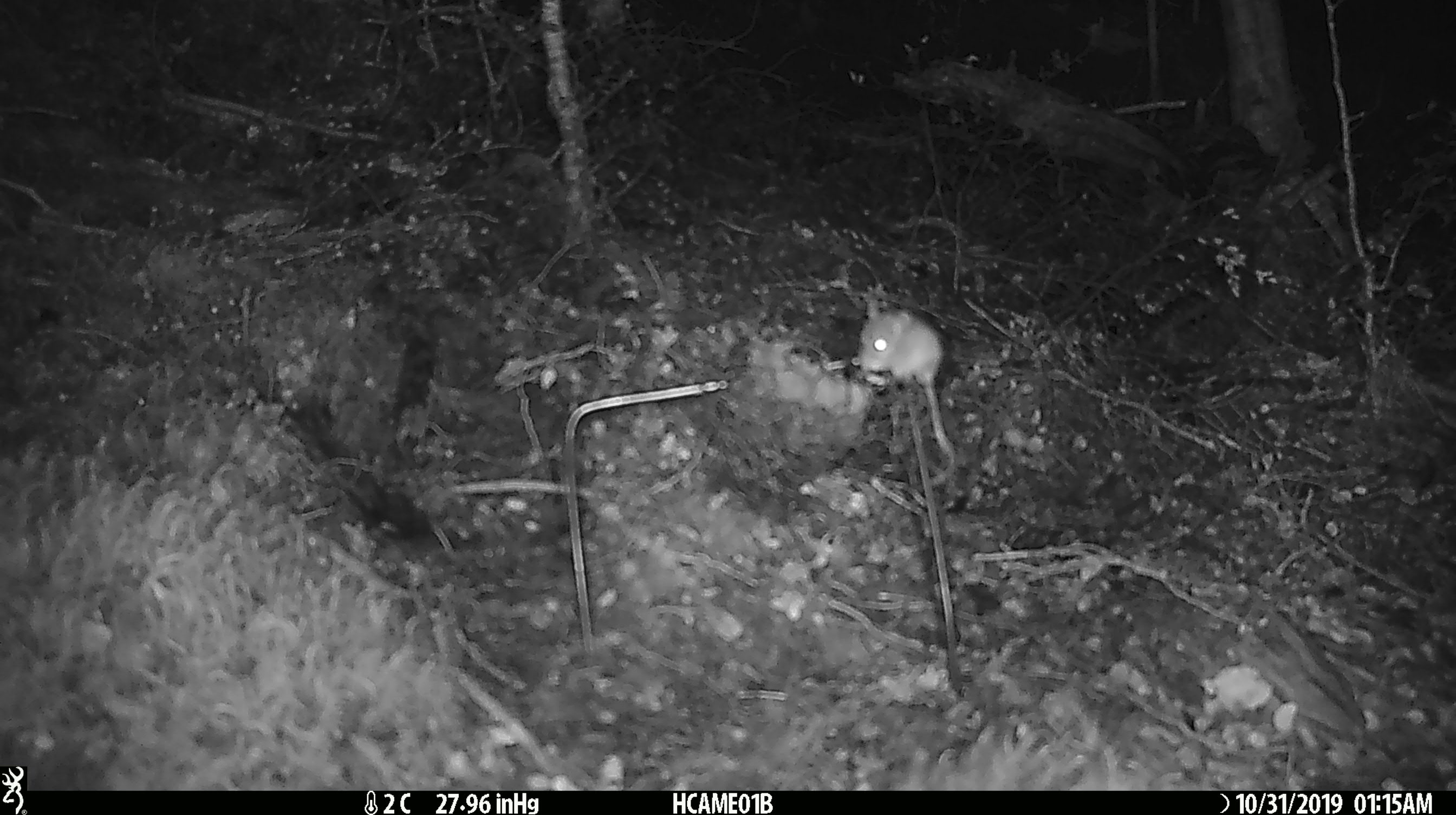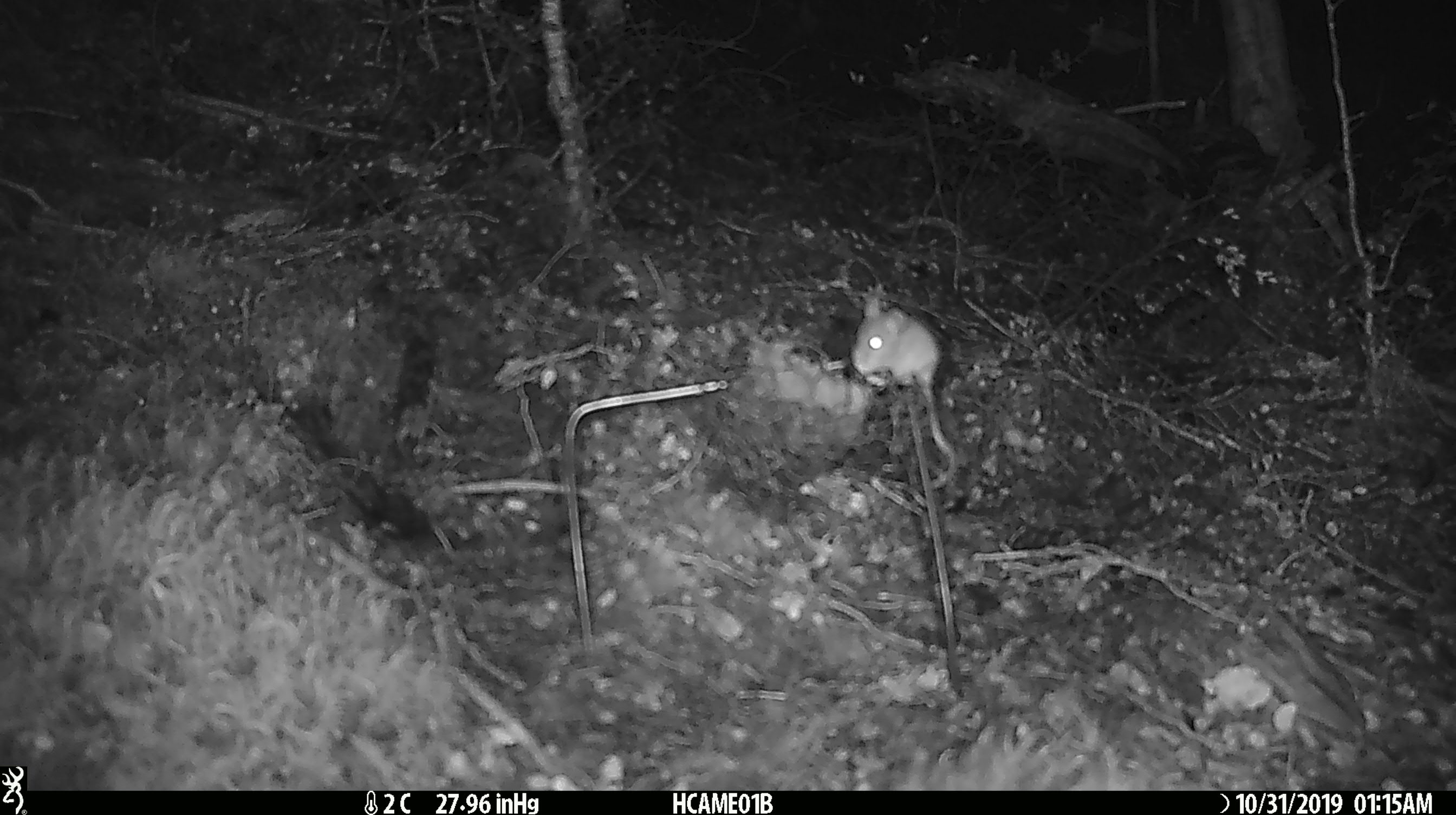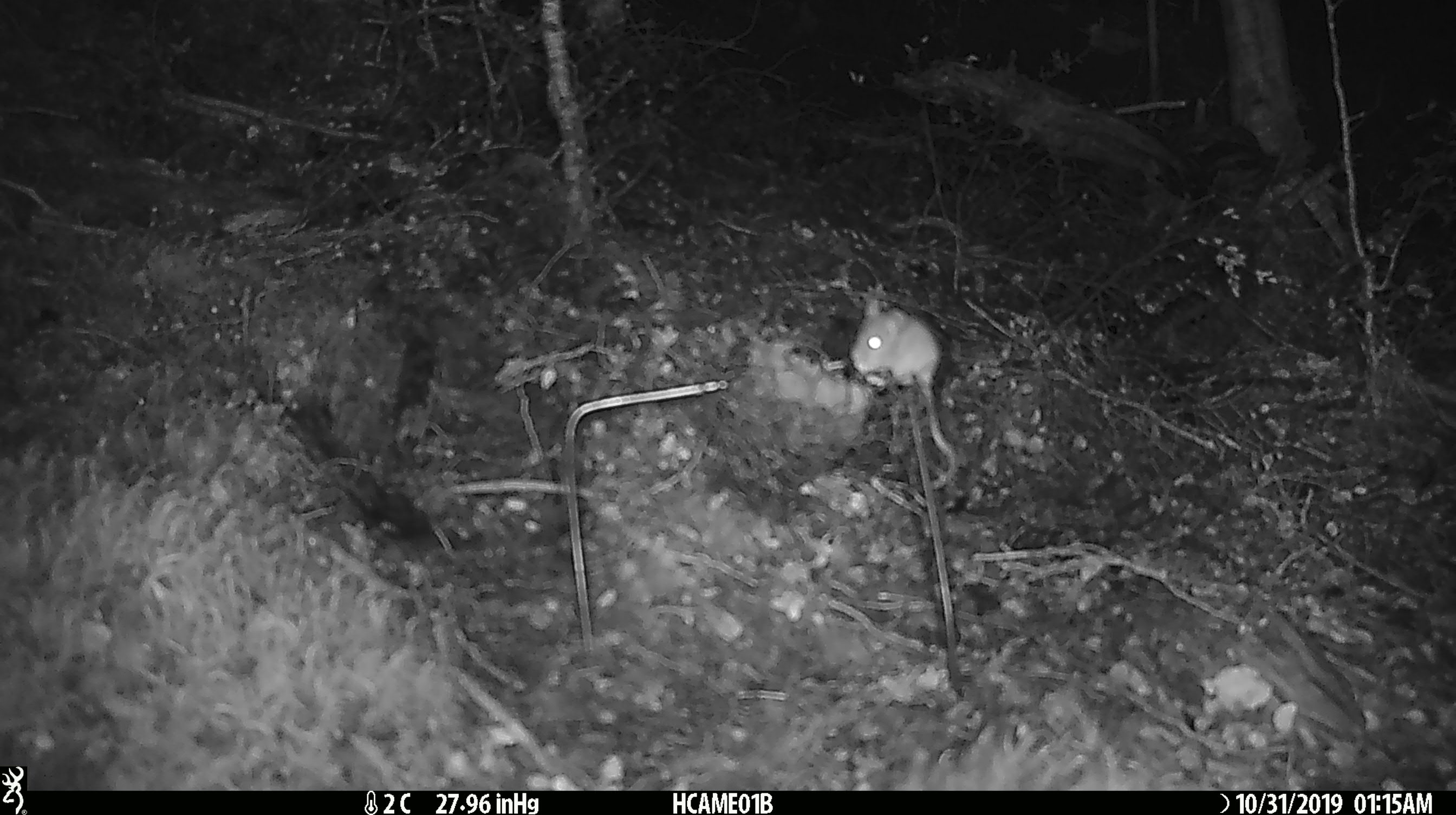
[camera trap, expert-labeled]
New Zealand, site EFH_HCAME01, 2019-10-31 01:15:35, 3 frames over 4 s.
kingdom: Animalia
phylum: Chordata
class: Mammalia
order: Rodentia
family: Muridae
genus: Mus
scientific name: Mus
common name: mouse